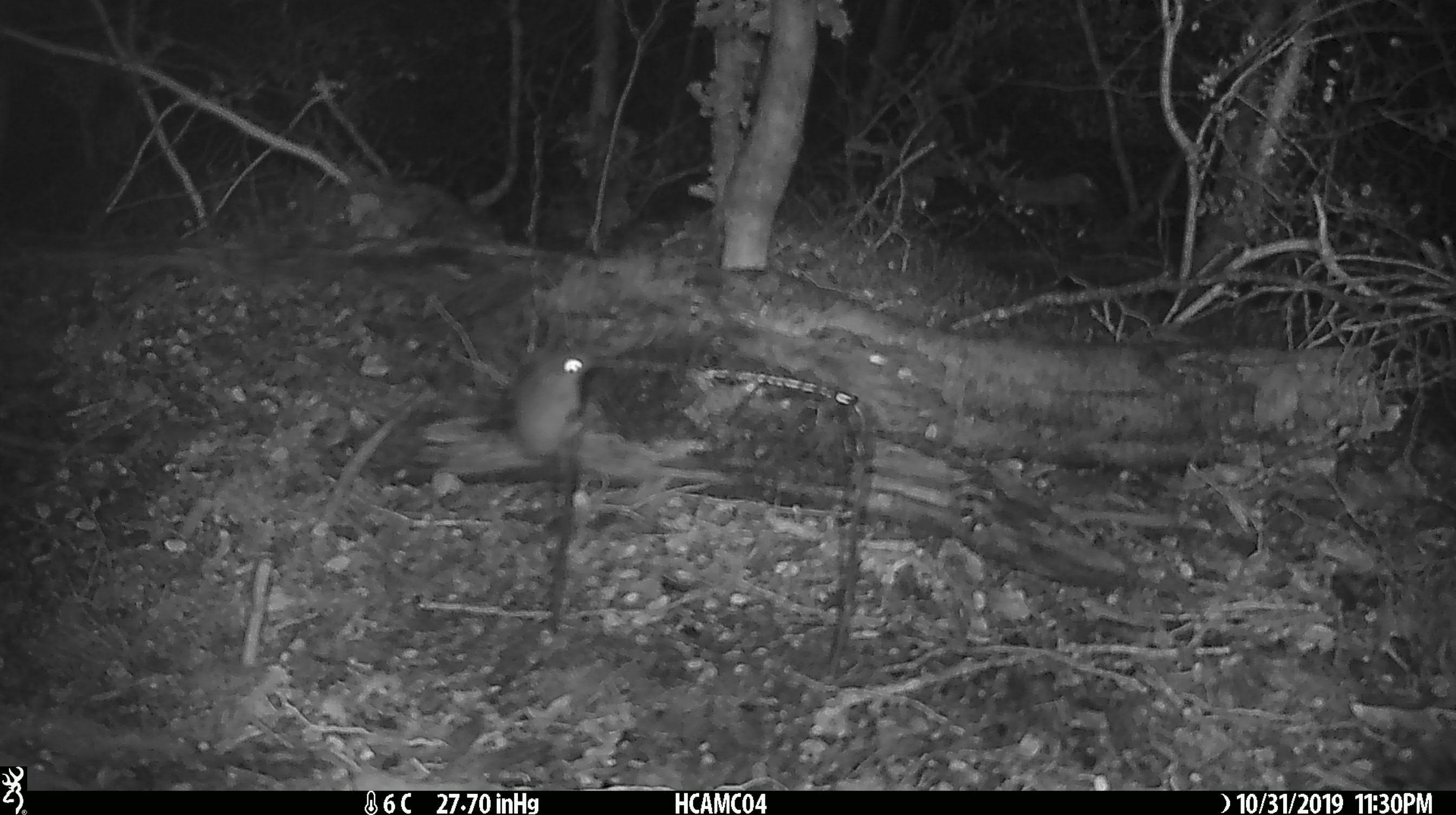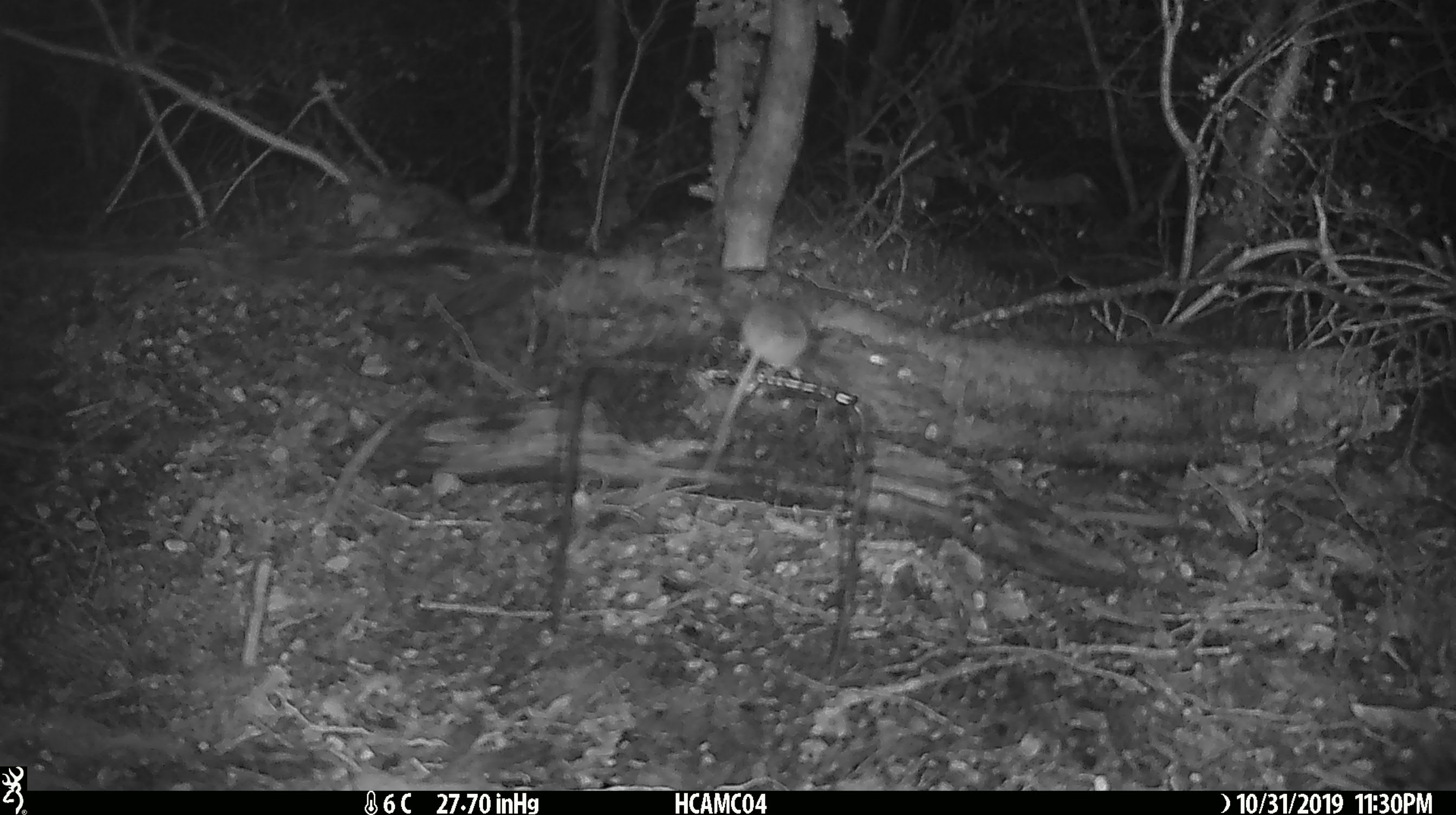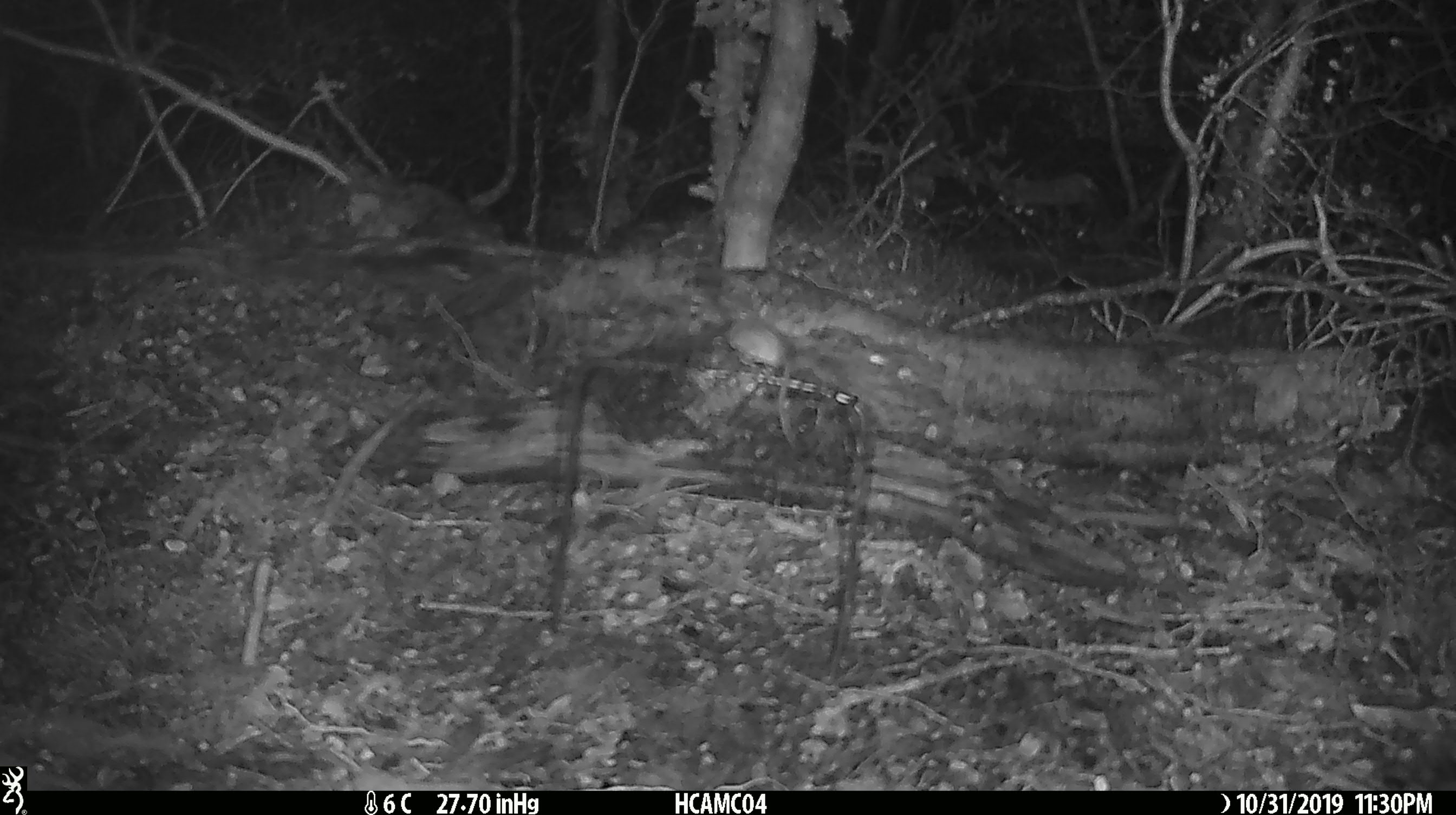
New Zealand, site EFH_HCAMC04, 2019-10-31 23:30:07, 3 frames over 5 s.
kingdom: Animalia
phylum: Chordata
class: Mammalia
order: Rodentia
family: Muridae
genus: Mus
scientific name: Mus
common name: mouse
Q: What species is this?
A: Mouse (Mus).